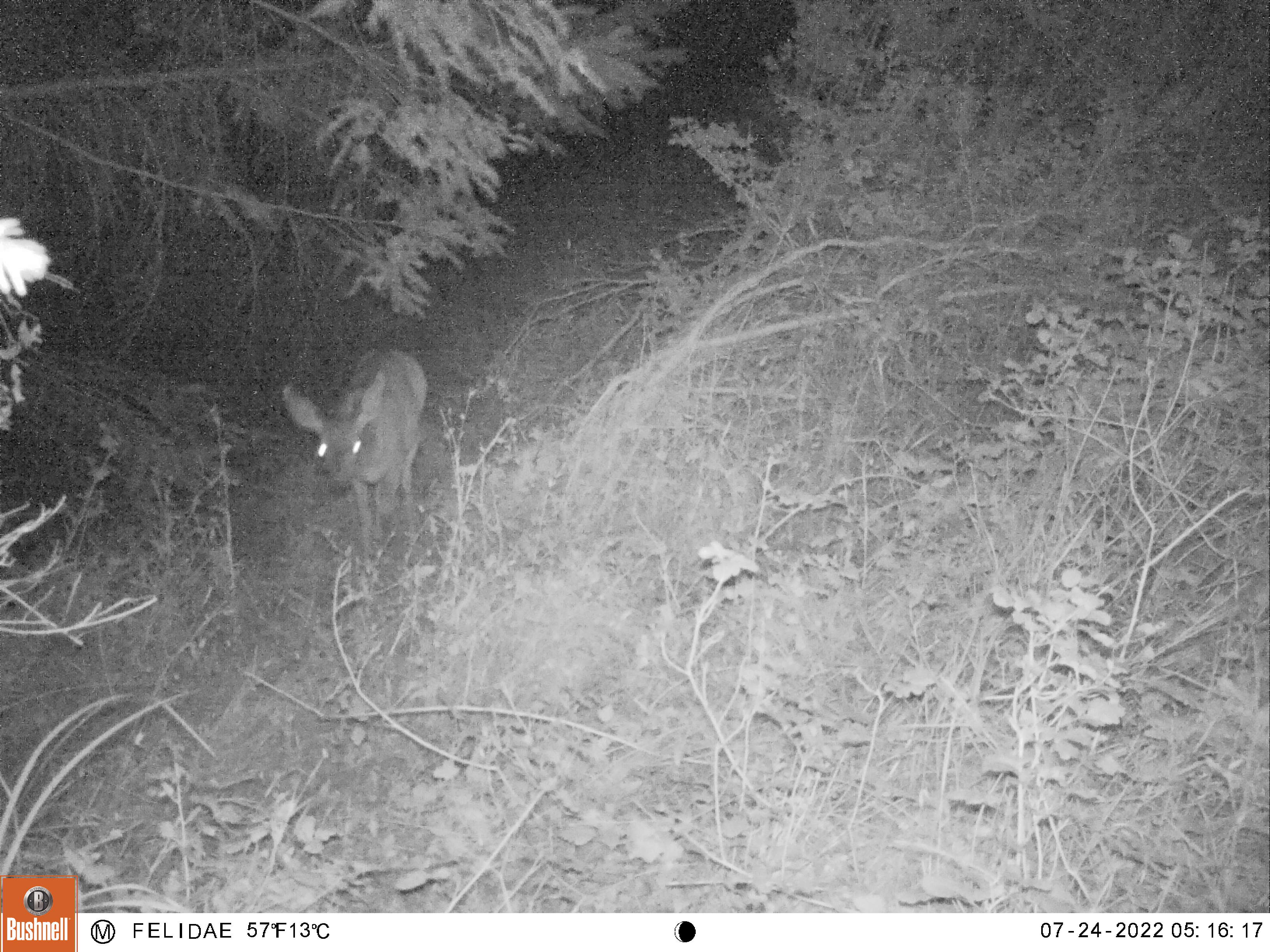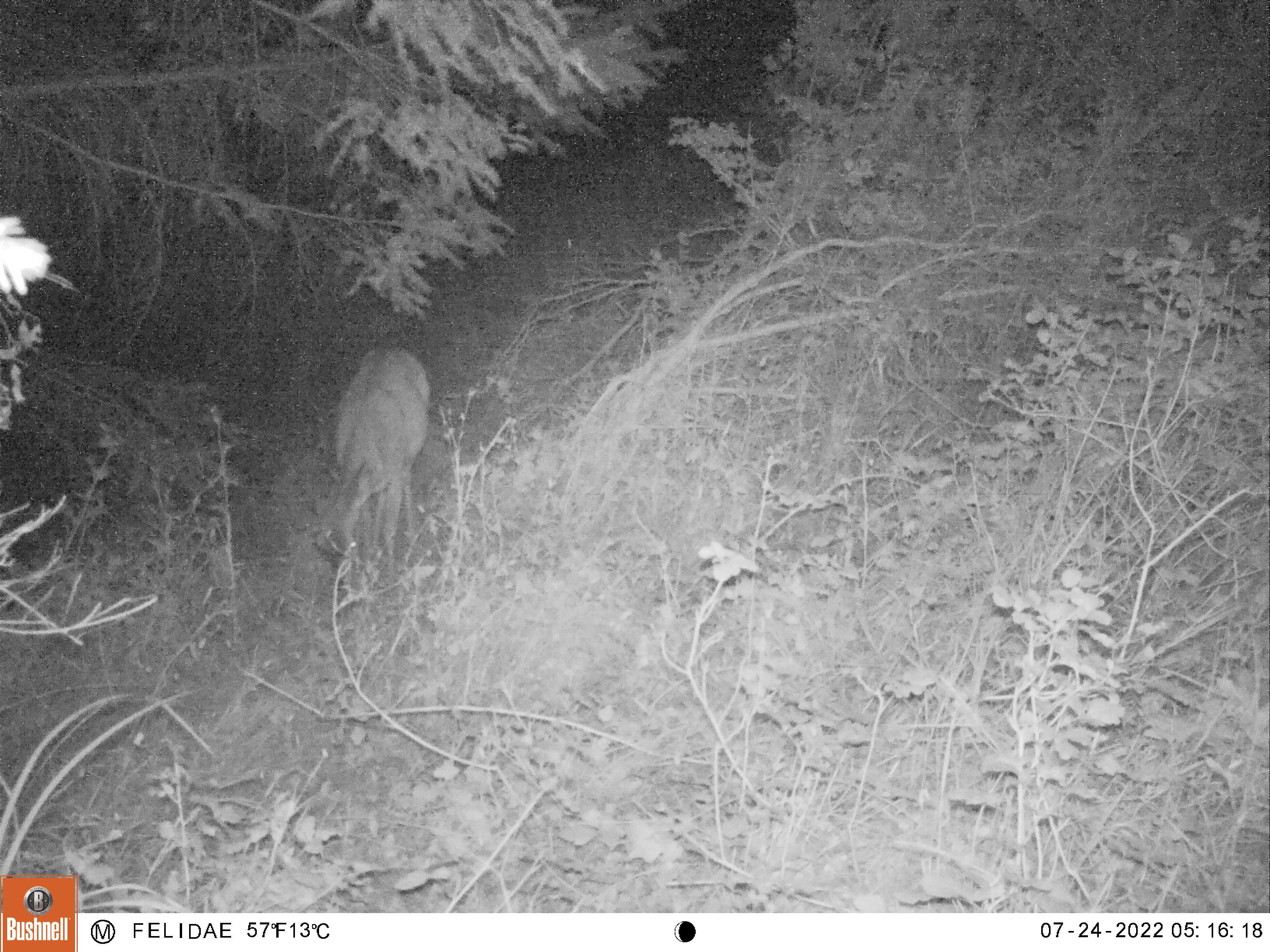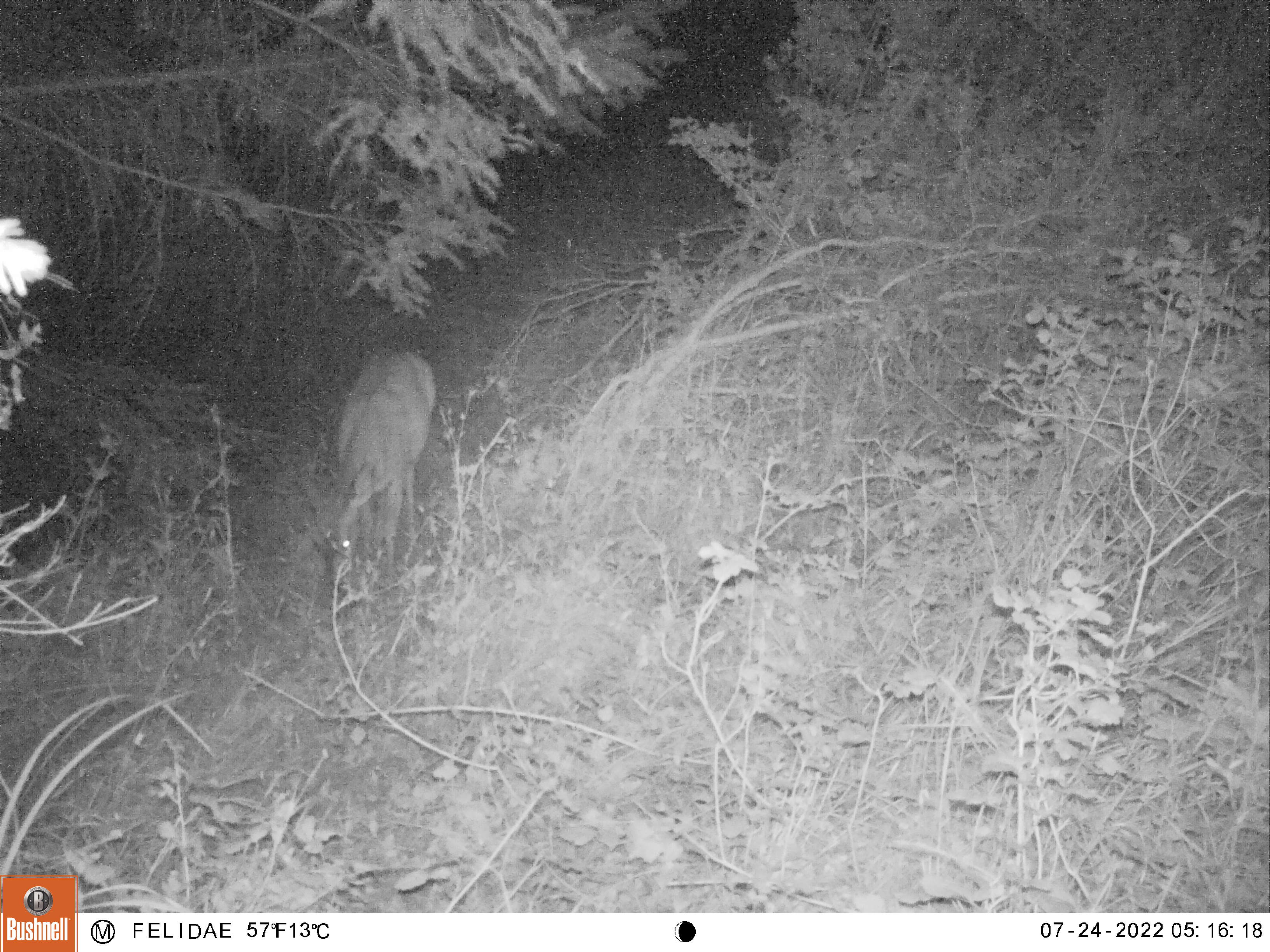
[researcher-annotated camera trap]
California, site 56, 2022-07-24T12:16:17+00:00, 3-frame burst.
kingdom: Animalia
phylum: Chordata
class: Mammalia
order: Artiodactyla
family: Cervidae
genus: Odocoileus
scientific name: Odocoileus hemionus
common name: mule deer